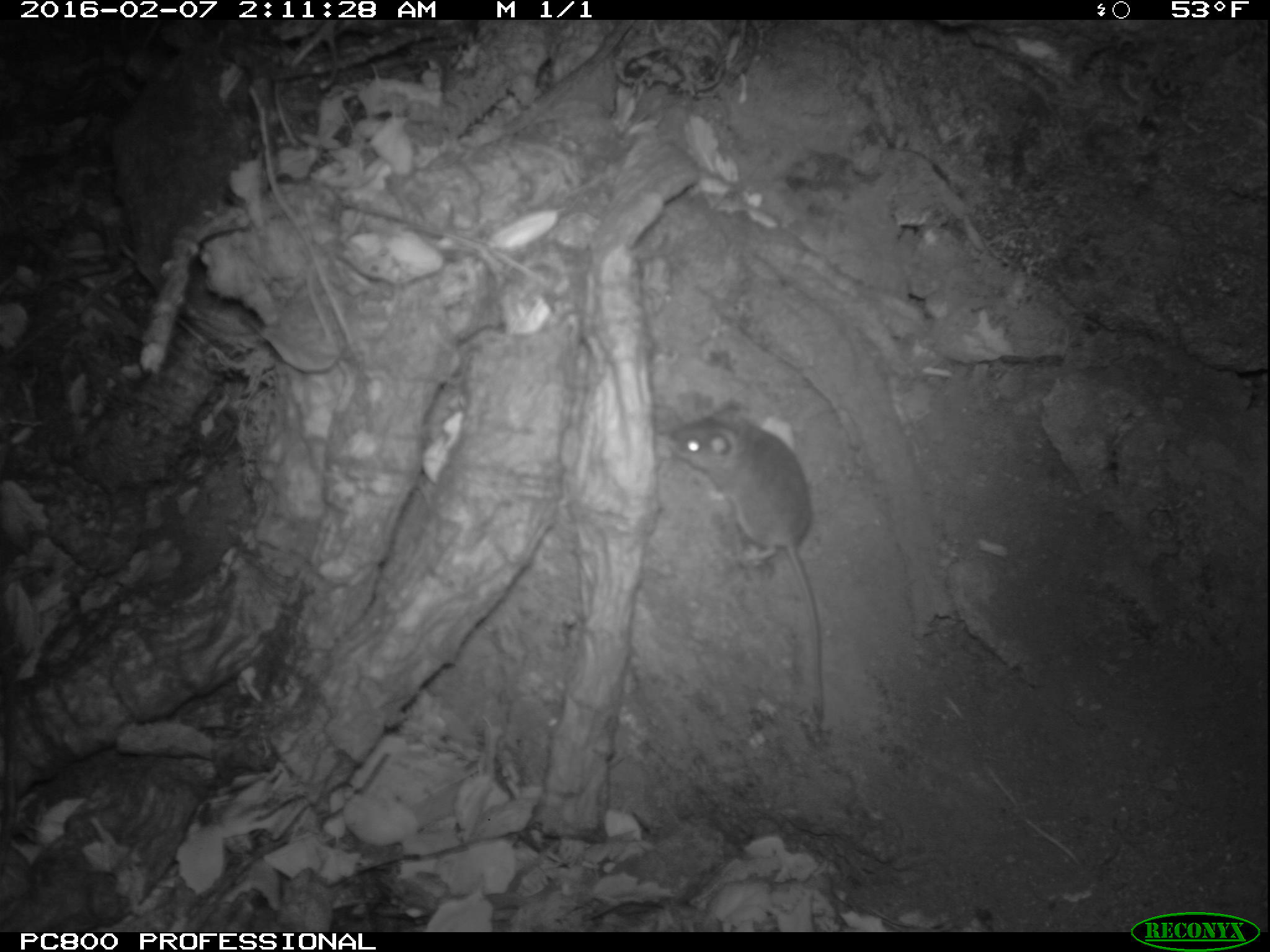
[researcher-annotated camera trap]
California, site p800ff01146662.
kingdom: Animalia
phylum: Chordata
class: Mammalia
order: Rodentia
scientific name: Rodentia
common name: rodent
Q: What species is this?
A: Rodent (Rodentia).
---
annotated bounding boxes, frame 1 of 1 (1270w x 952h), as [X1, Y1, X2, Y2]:
rodent: [669, 395, 824, 713]